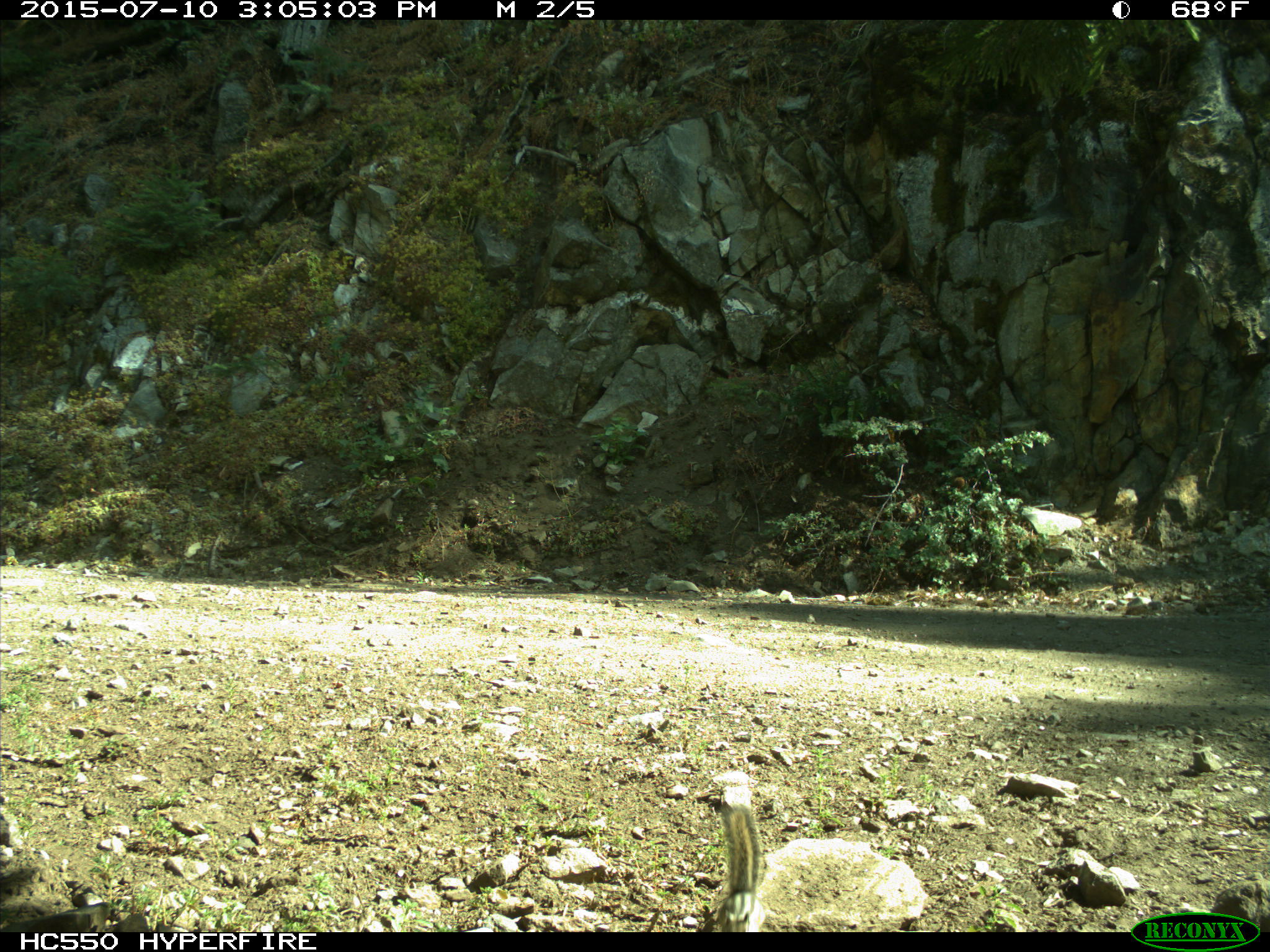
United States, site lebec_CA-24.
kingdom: Animalia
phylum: Chordata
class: Mammalia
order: Rodentia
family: Sciuridae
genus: Tamias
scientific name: Tamias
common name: chipmunk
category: unidentified chipmunk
Unidentified chipmunk (chipmunk) (Tamias).